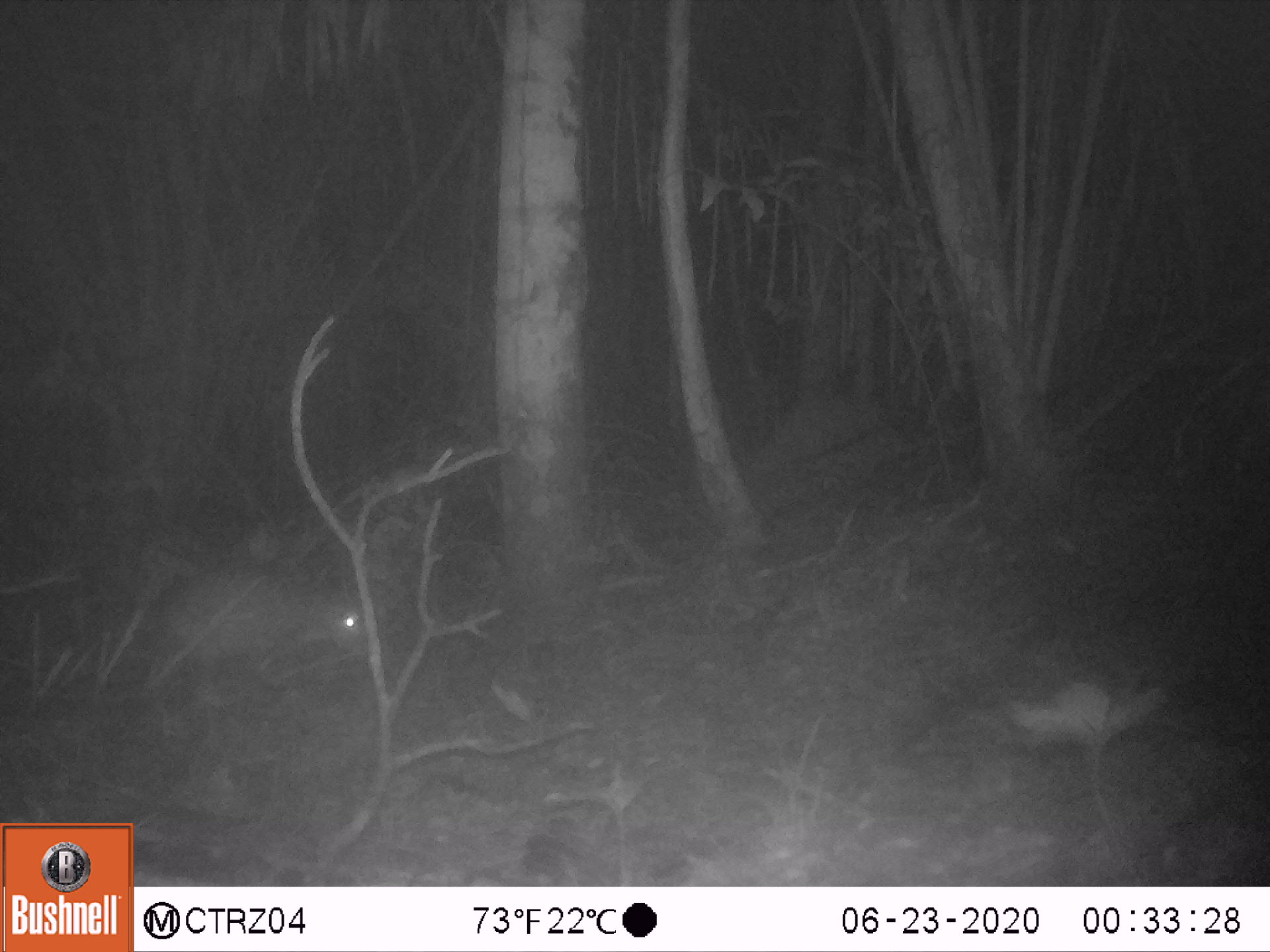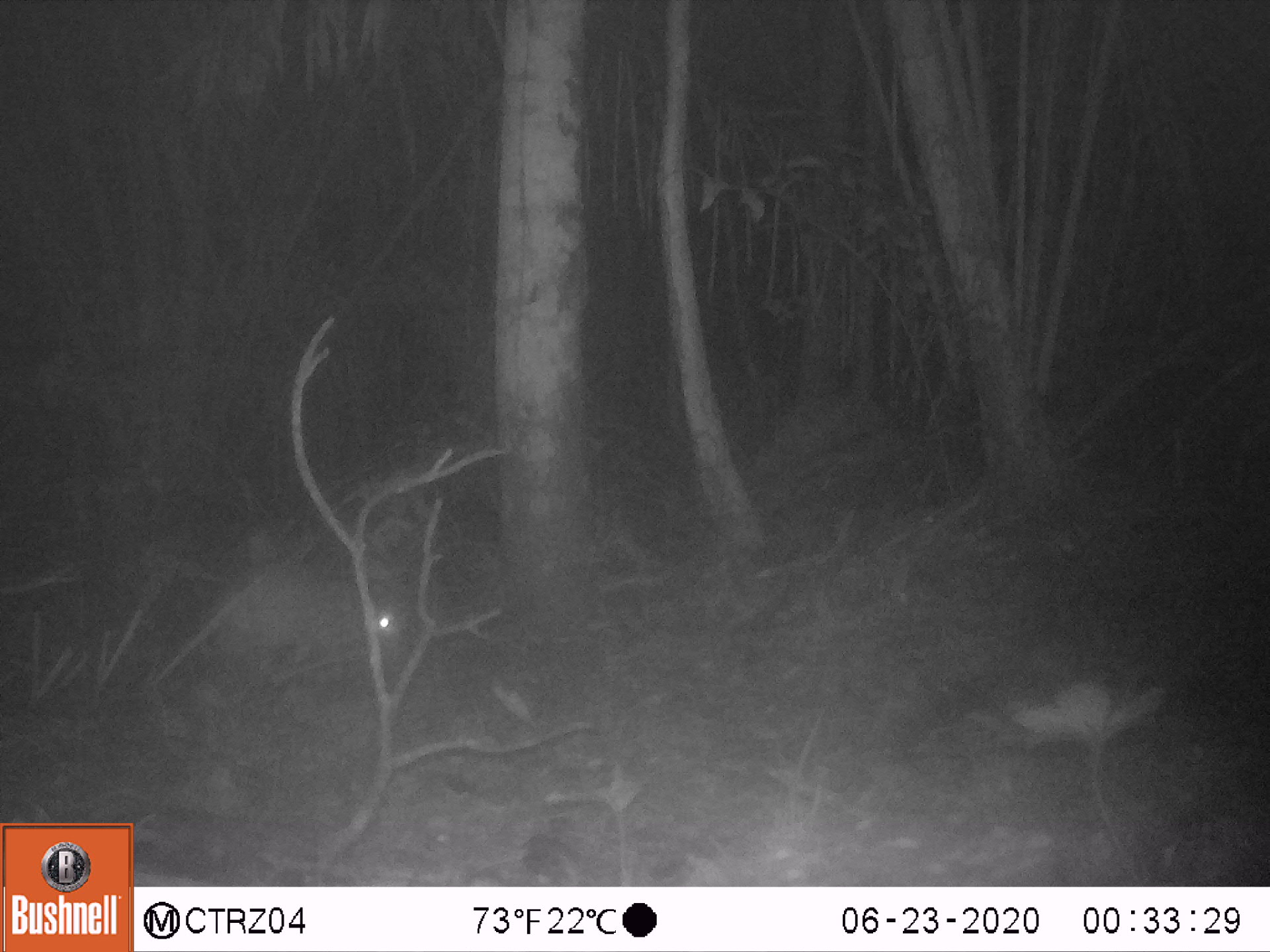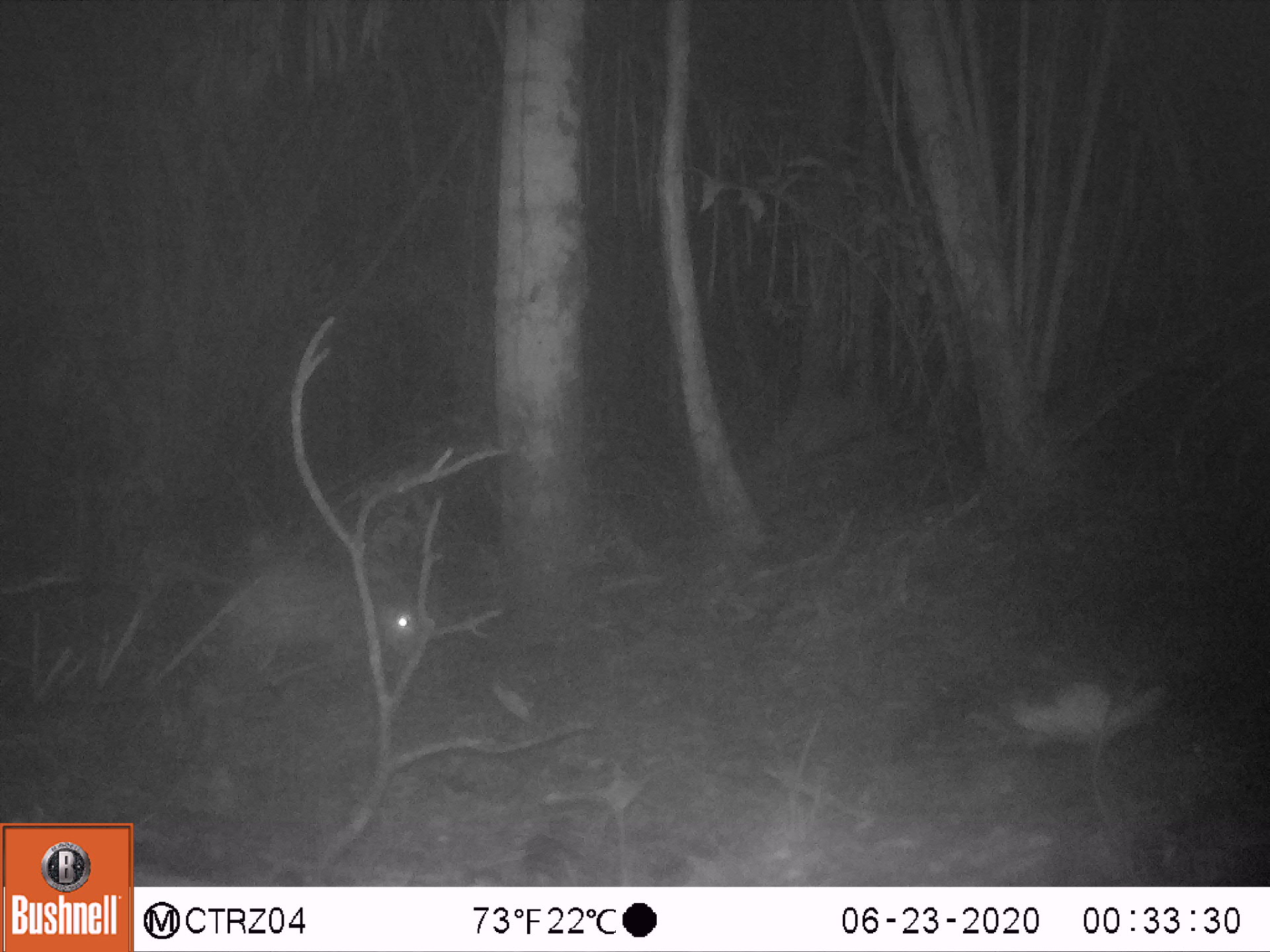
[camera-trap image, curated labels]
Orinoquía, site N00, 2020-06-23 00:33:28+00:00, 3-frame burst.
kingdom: Animalia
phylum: Chordata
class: Mammalia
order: Rodentia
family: Cuniculidae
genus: Cuniculus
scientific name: Cuniculus paca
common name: spotted paca